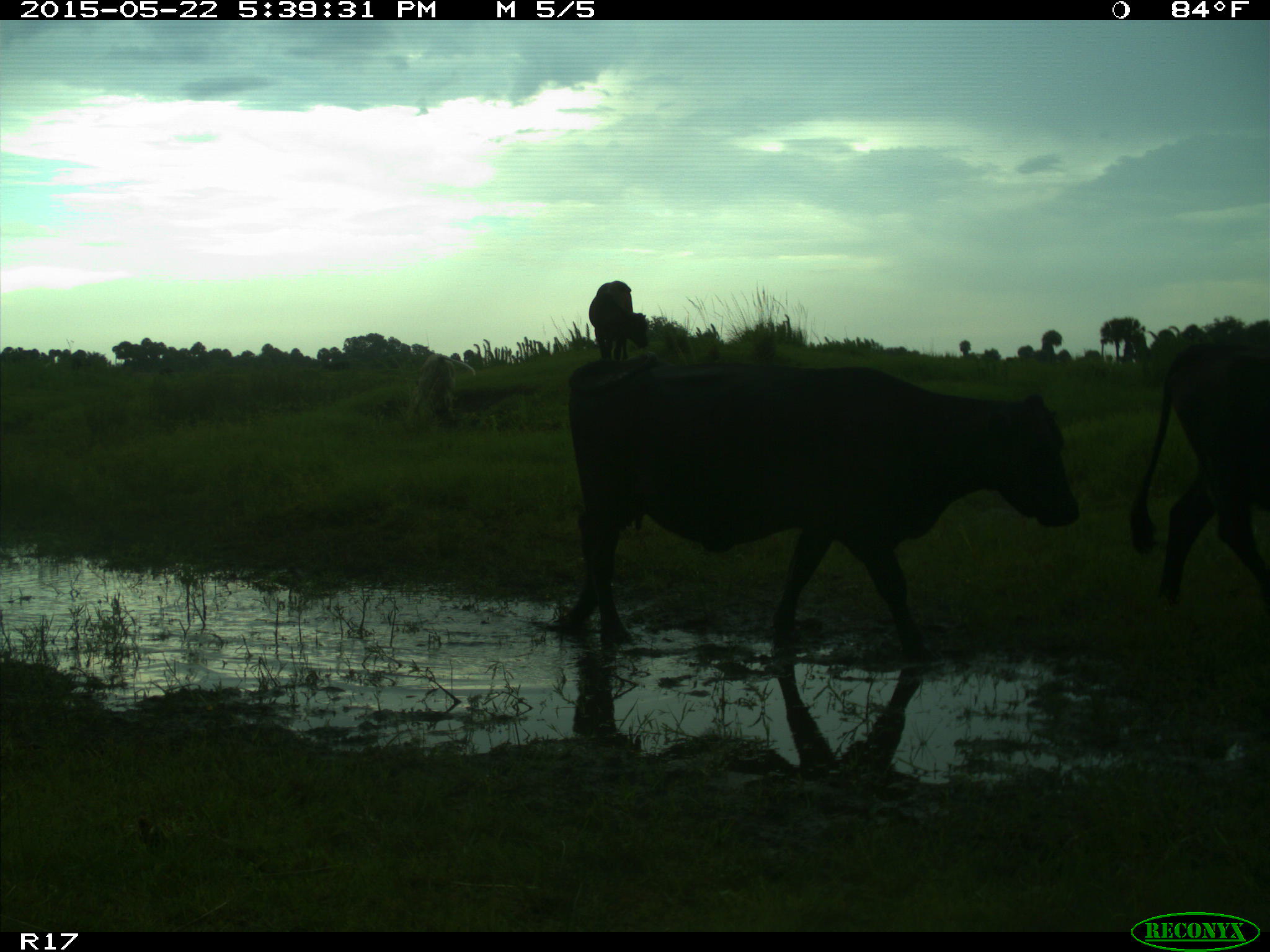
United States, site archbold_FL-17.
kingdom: Animalia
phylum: Chordata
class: Mammalia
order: Artiodactyla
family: Bovidae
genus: Bos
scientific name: Bos taurus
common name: domestic cow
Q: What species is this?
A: Bos taurus (domestic cow).